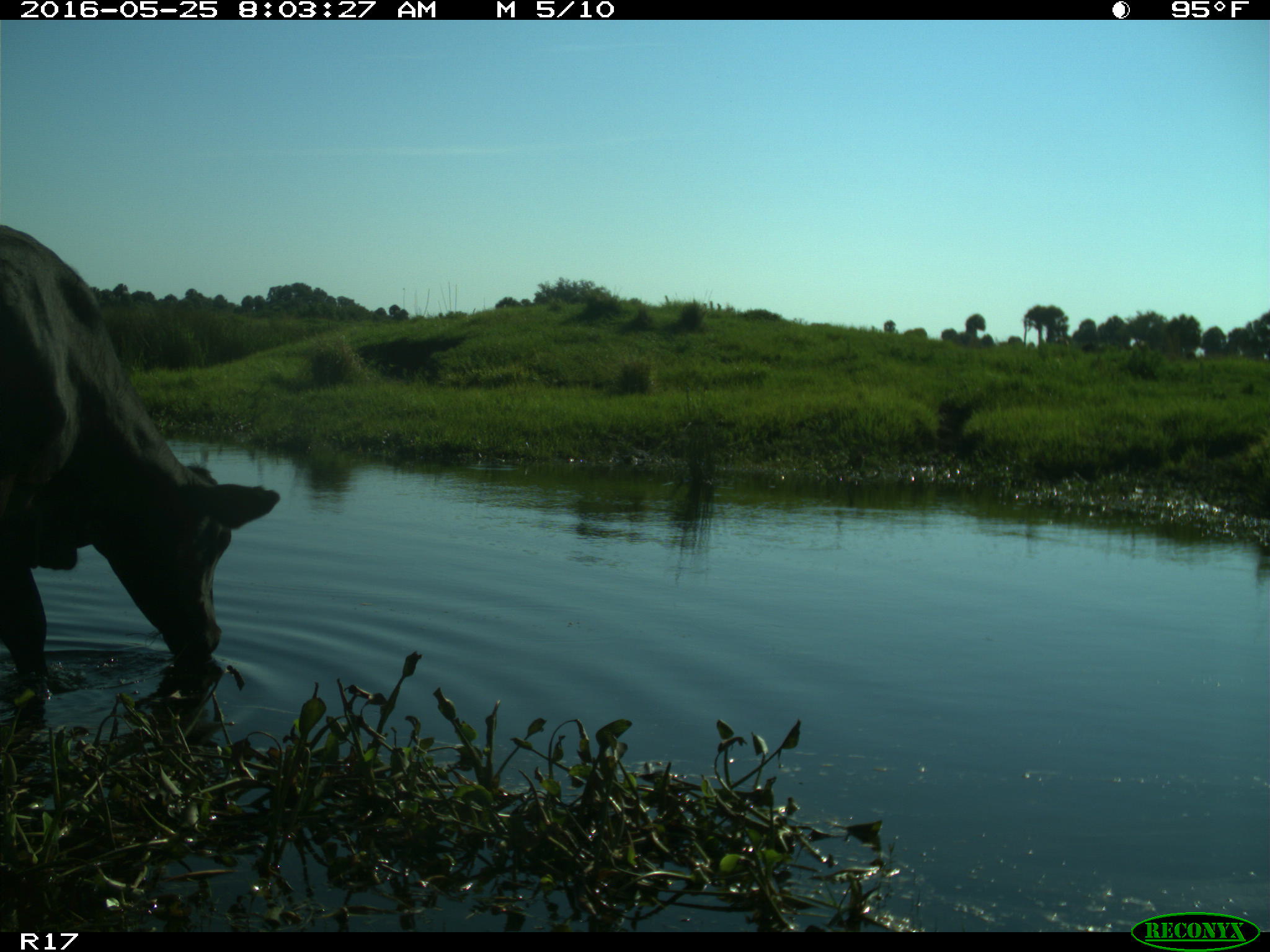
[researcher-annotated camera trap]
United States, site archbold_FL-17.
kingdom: Animalia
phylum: Chordata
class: Mammalia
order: Artiodactyla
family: Bovidae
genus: Bos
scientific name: Bos taurus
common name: domestic cow